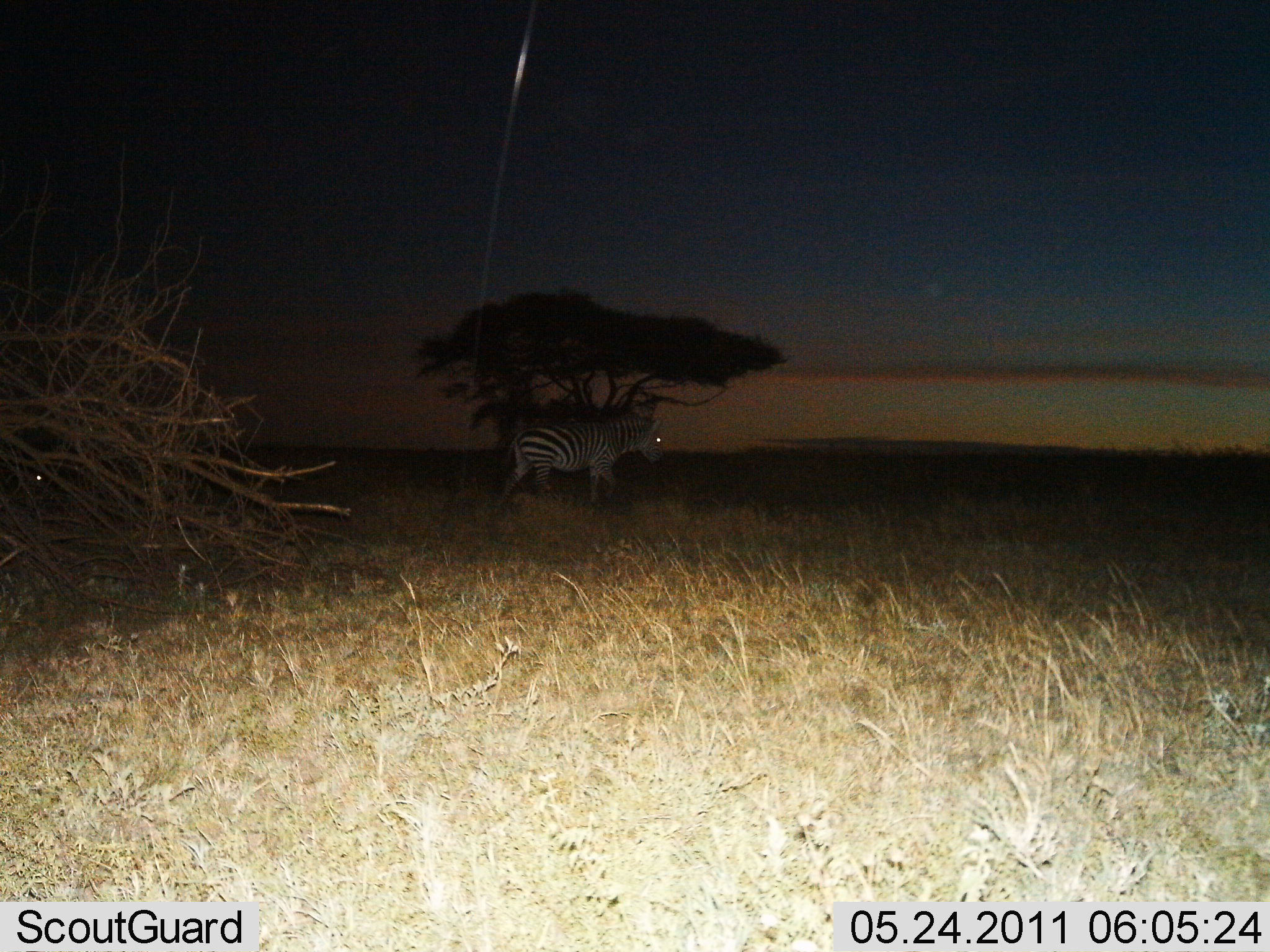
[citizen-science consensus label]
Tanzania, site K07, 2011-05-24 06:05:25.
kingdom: Animalia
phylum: Chordata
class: Mammalia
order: Perissodactyla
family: Equidae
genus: Equus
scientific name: Equus quagga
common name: plains zebra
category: zebra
Zebra (plains zebra) (Equus quagga), count 1. Behavior (volunteer vote fractions): standing 58%, resting 0%, moving 42%, interacting 0%. Young present (vote fraction): 0%. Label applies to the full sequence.